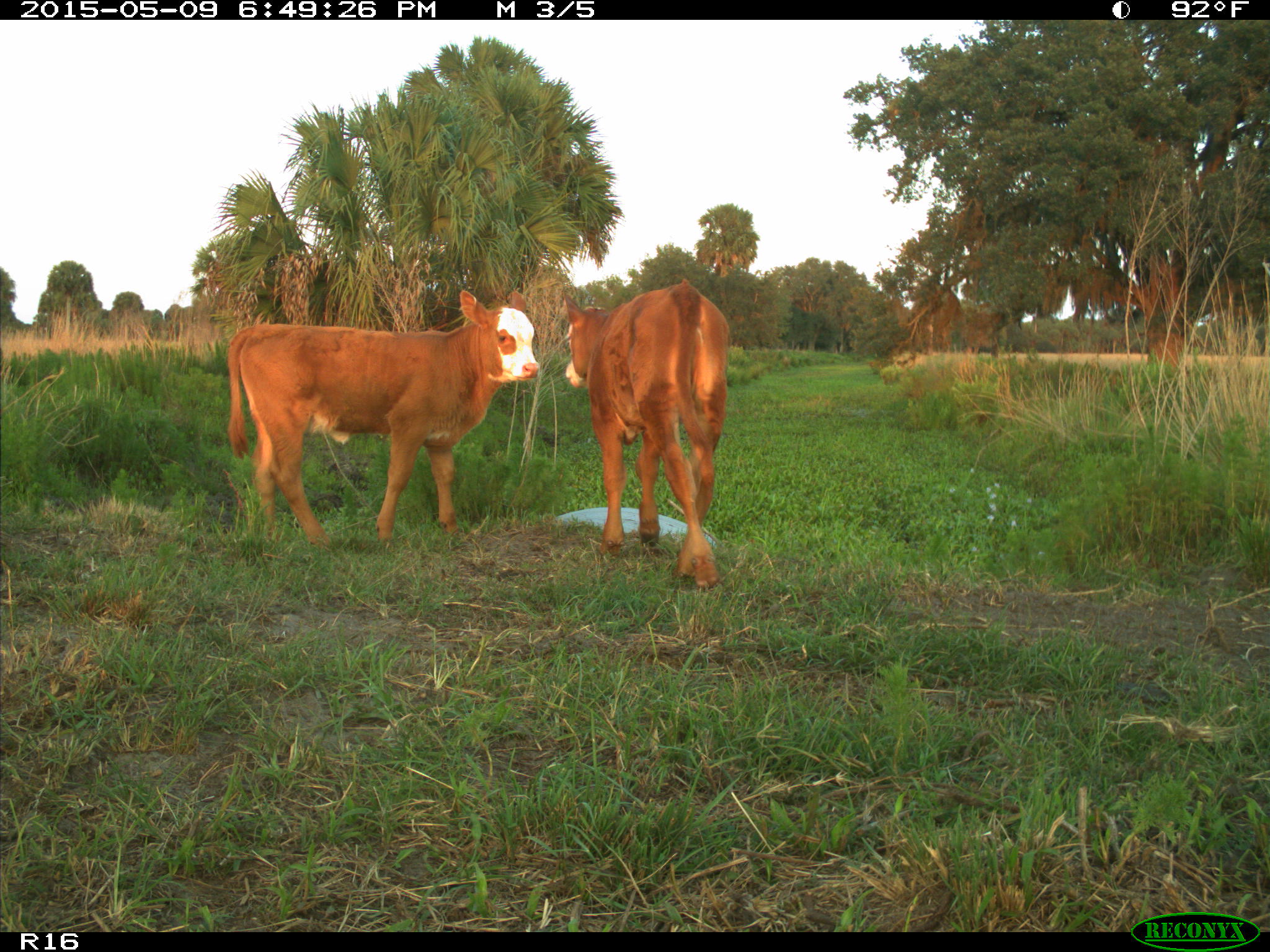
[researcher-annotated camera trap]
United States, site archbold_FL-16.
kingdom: Animalia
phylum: Chordata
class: Mammalia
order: Artiodactyla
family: Bovidae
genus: Bos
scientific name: Bos taurus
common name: domestic cow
Bos taurus (domestic cow).